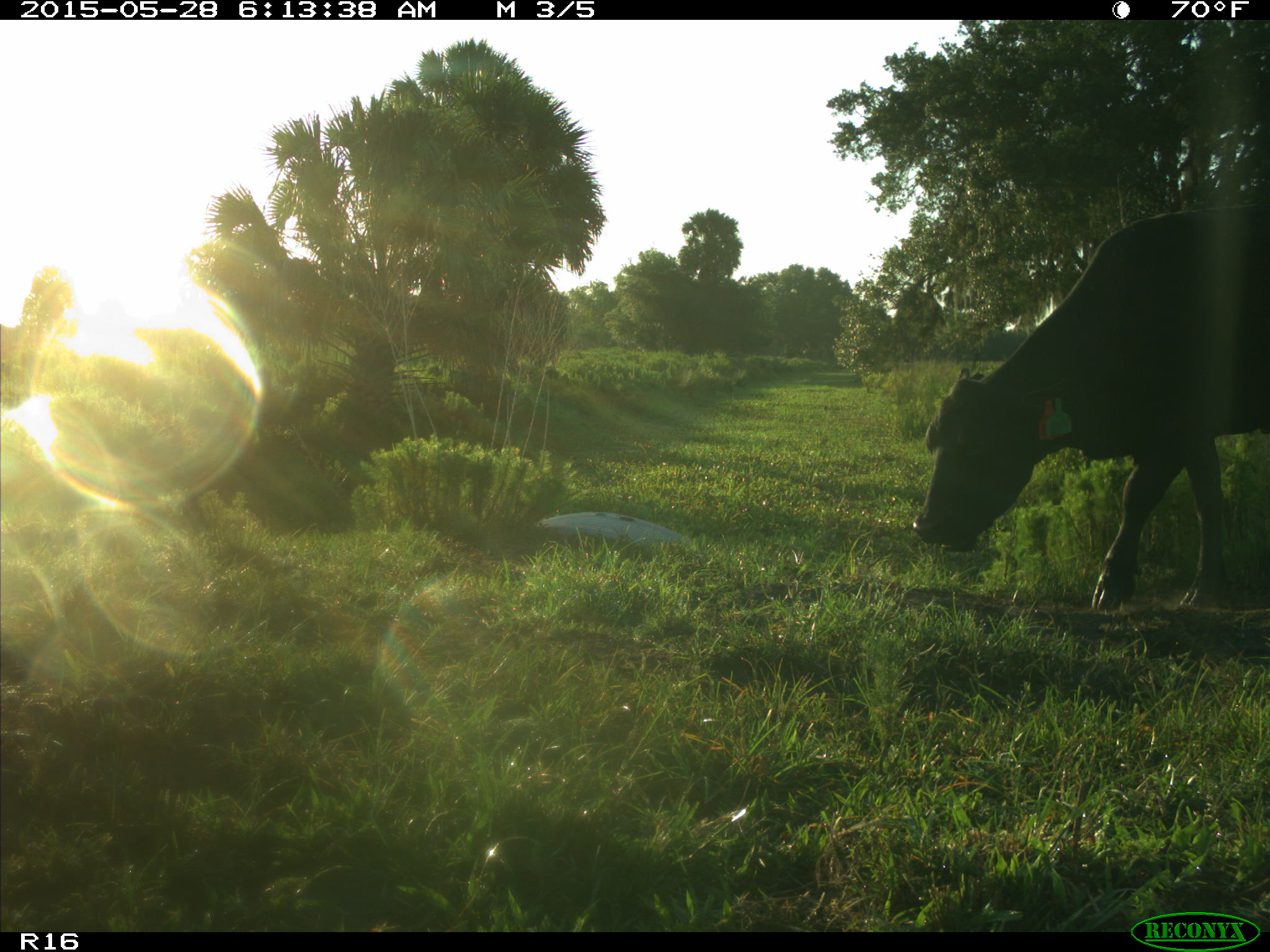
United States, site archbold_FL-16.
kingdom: Animalia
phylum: Chordata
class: Mammalia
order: Artiodactyla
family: Bovidae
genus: Bos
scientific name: Bos taurus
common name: domestic cow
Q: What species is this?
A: Bos taurus (domestic cow).